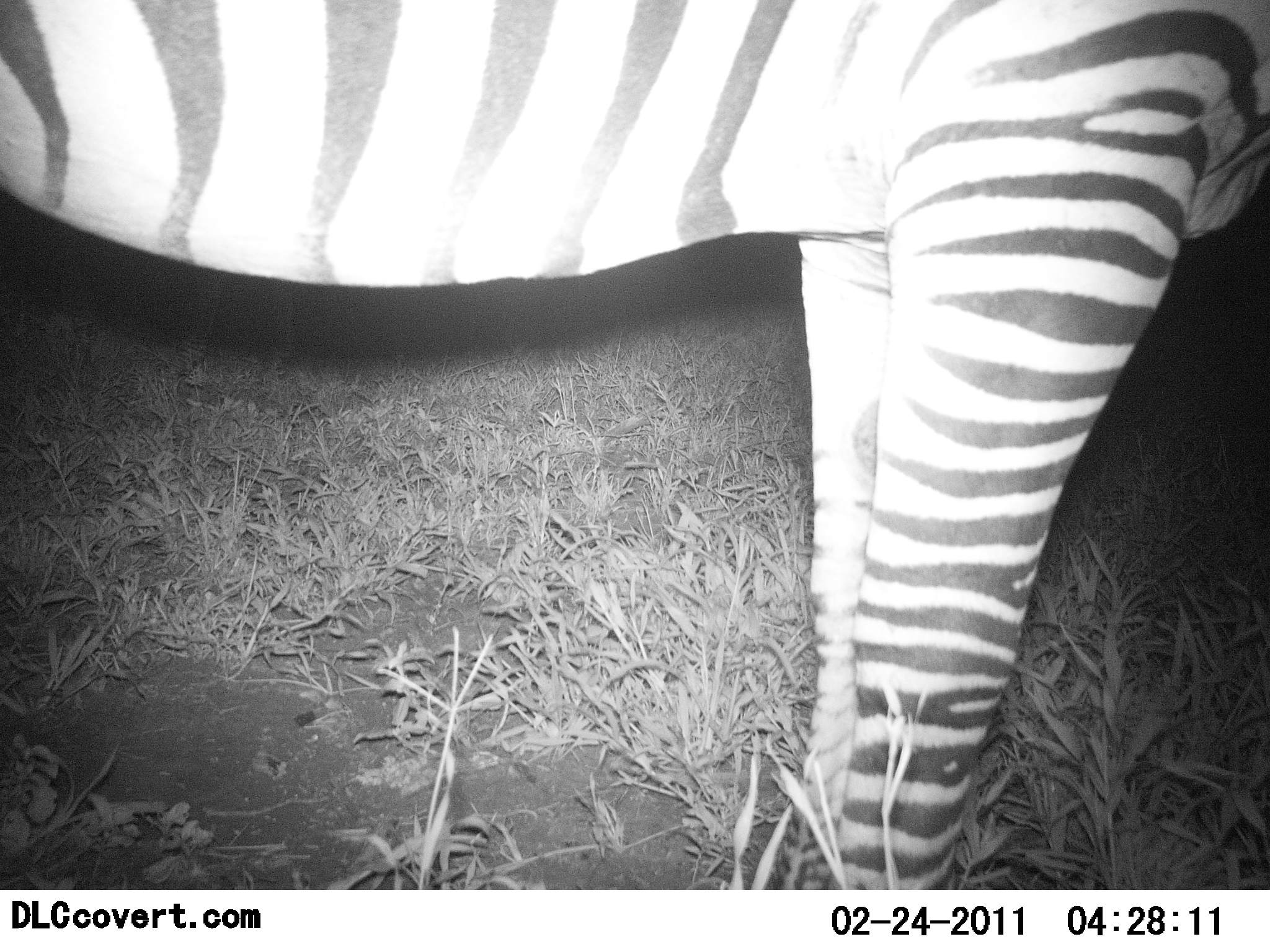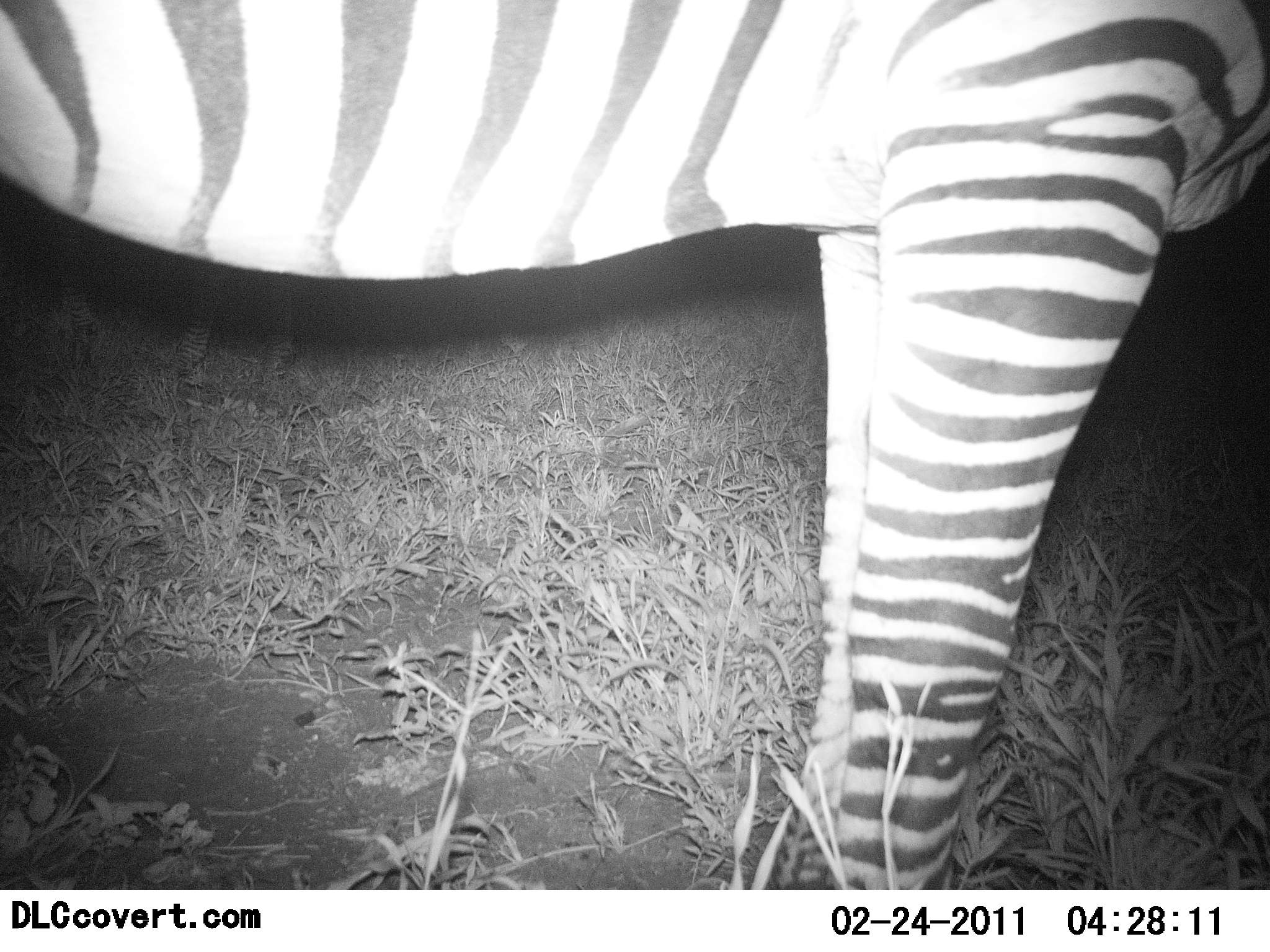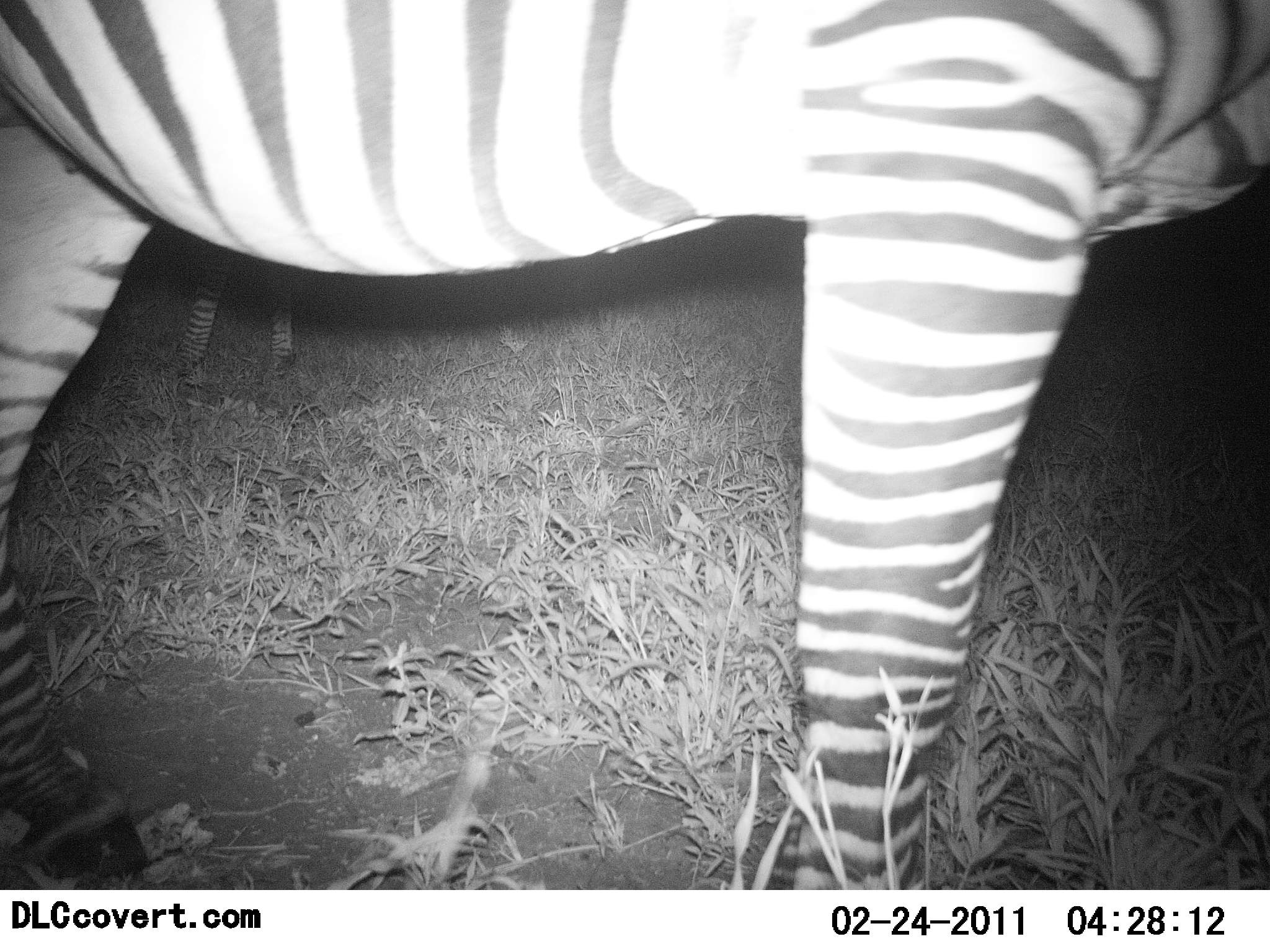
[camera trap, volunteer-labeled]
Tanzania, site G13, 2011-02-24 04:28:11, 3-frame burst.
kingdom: Animalia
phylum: Chordata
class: Mammalia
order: Perissodactyla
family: Equidae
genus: Equus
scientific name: Equus quagga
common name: plains zebra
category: zebra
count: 1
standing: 93%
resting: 0%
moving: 14%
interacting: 0%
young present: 0%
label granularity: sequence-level